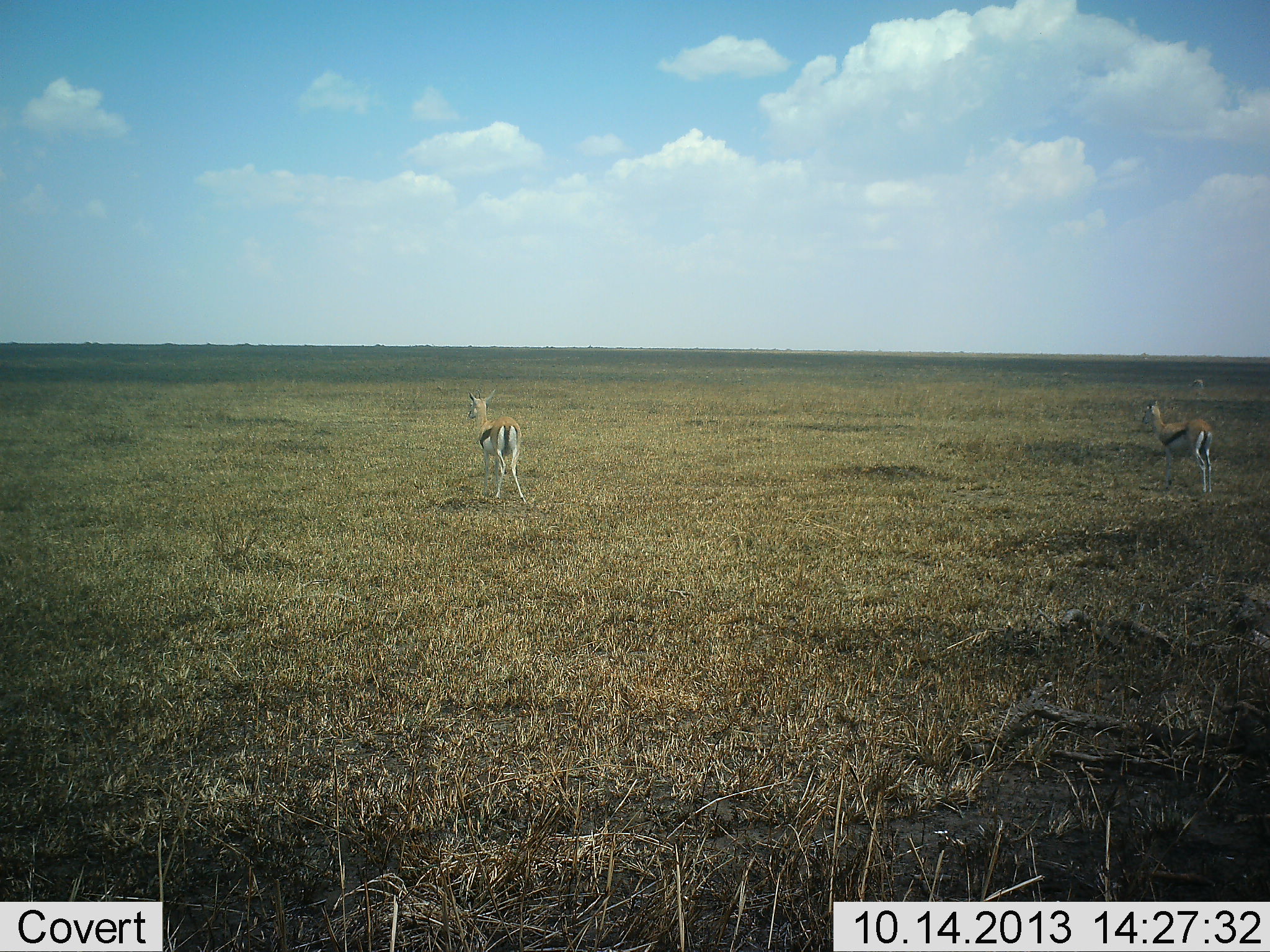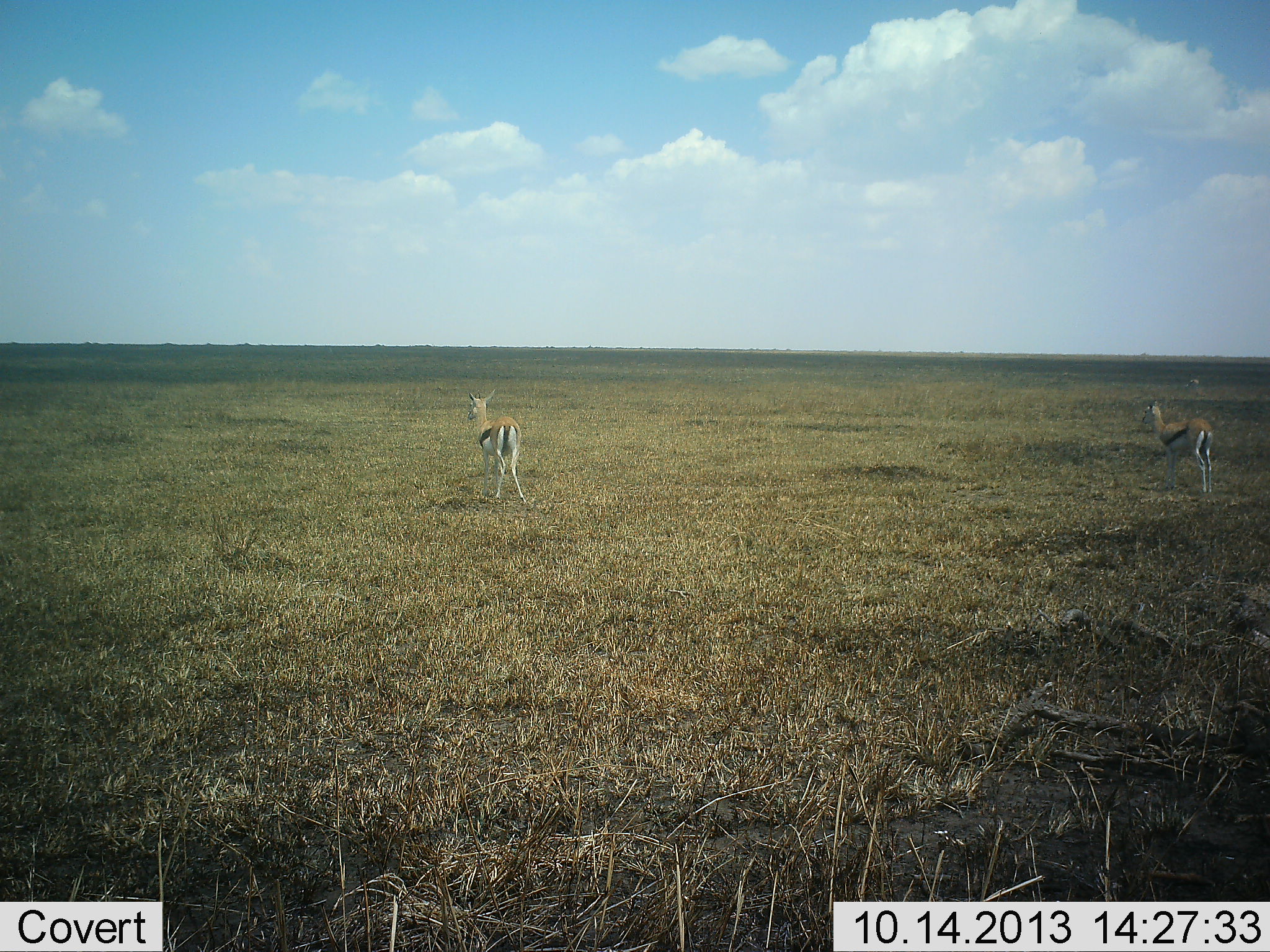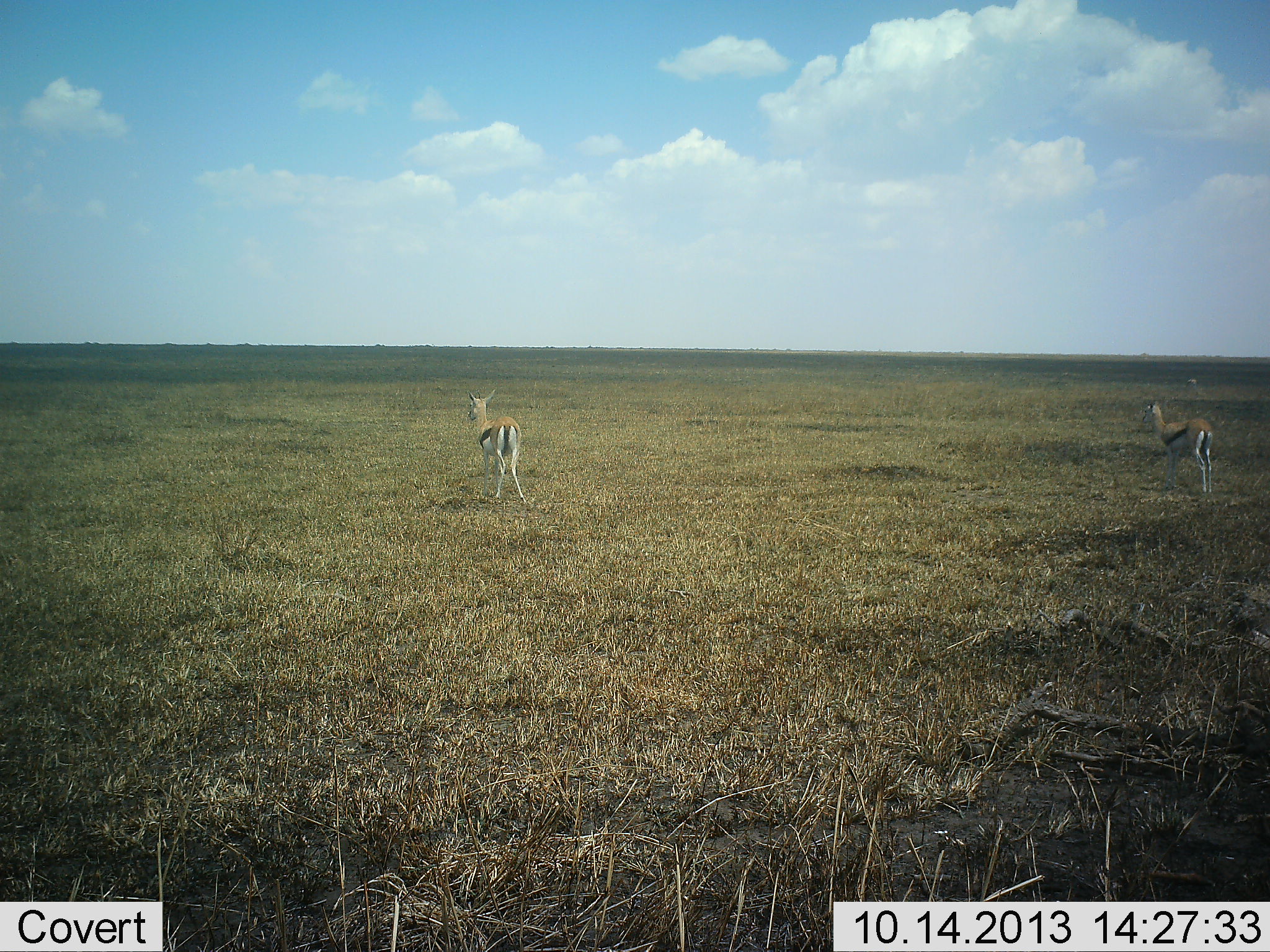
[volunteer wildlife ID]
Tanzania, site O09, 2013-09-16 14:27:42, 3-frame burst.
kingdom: Animalia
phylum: Chordata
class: Mammalia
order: Artiodactyla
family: Bovidae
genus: Eudorcas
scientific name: Eudorcas thomsonii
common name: thomson's gazelle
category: gazellethomsons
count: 2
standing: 100%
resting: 0%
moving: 0%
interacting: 0%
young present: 0%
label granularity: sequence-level